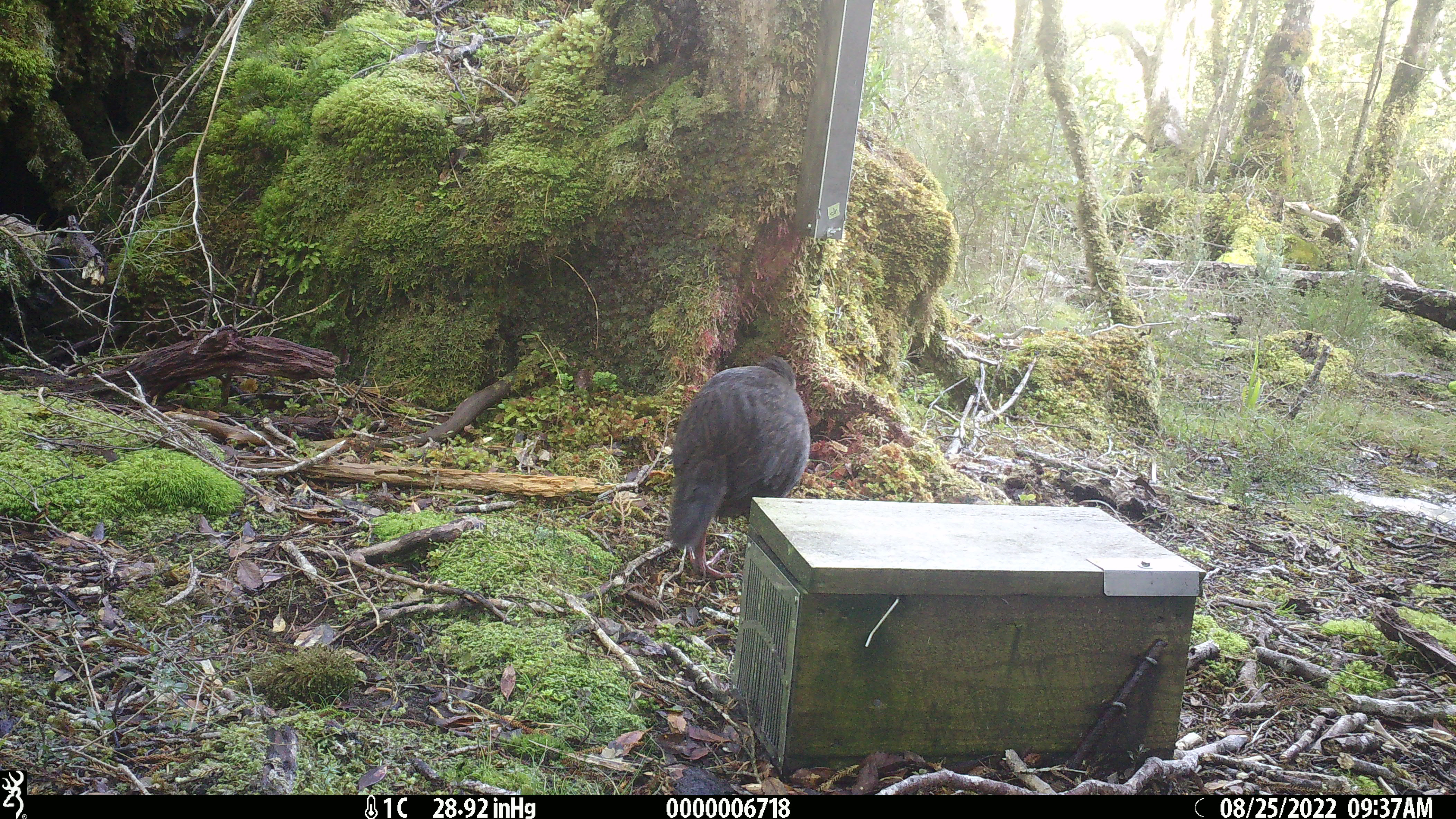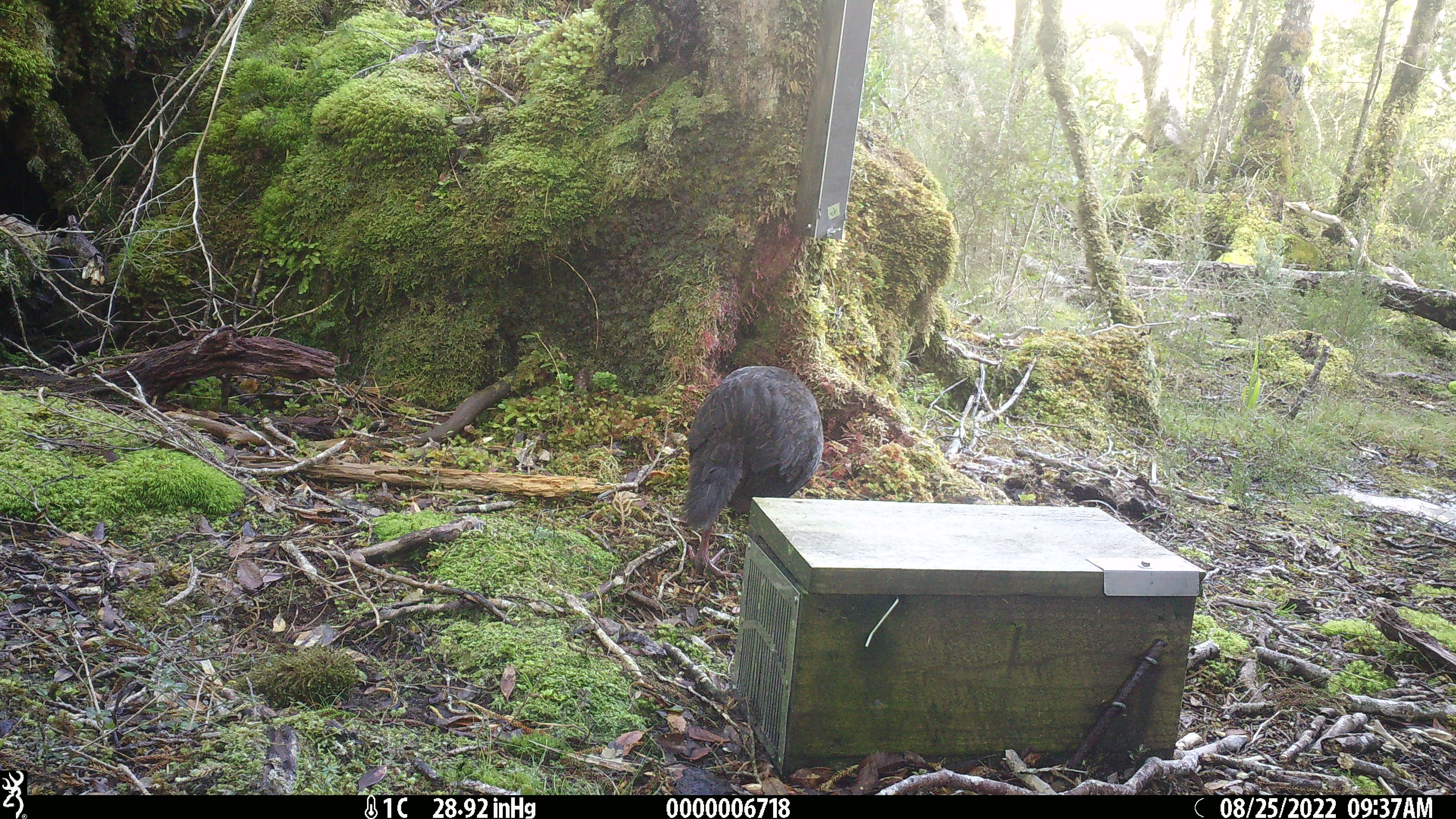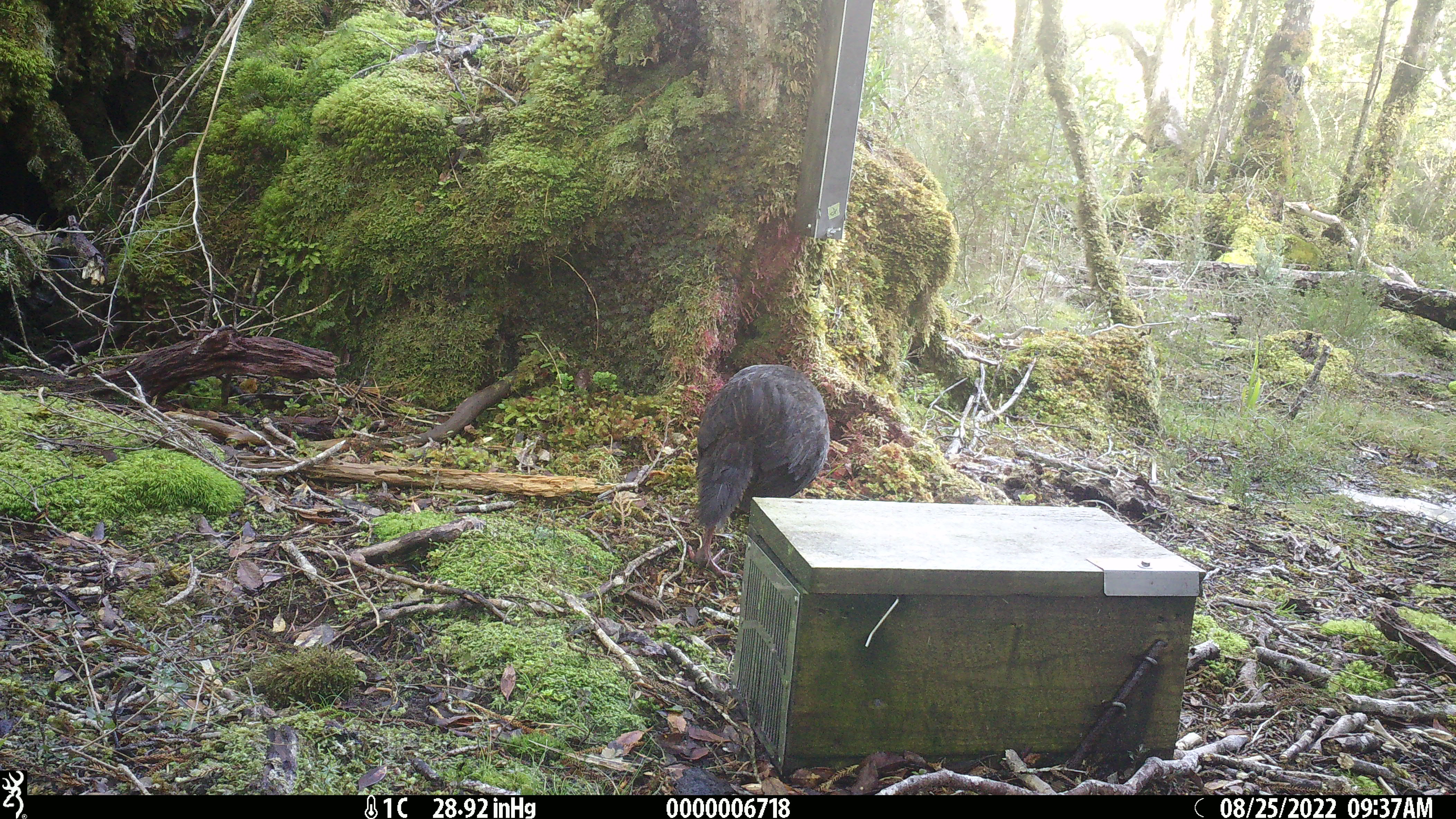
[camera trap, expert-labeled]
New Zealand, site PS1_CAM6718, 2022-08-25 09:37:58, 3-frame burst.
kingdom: Animalia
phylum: Chordata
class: Aves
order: Gruiformes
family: Rallidae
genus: Gallirallus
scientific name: Gallirallus australis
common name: weka